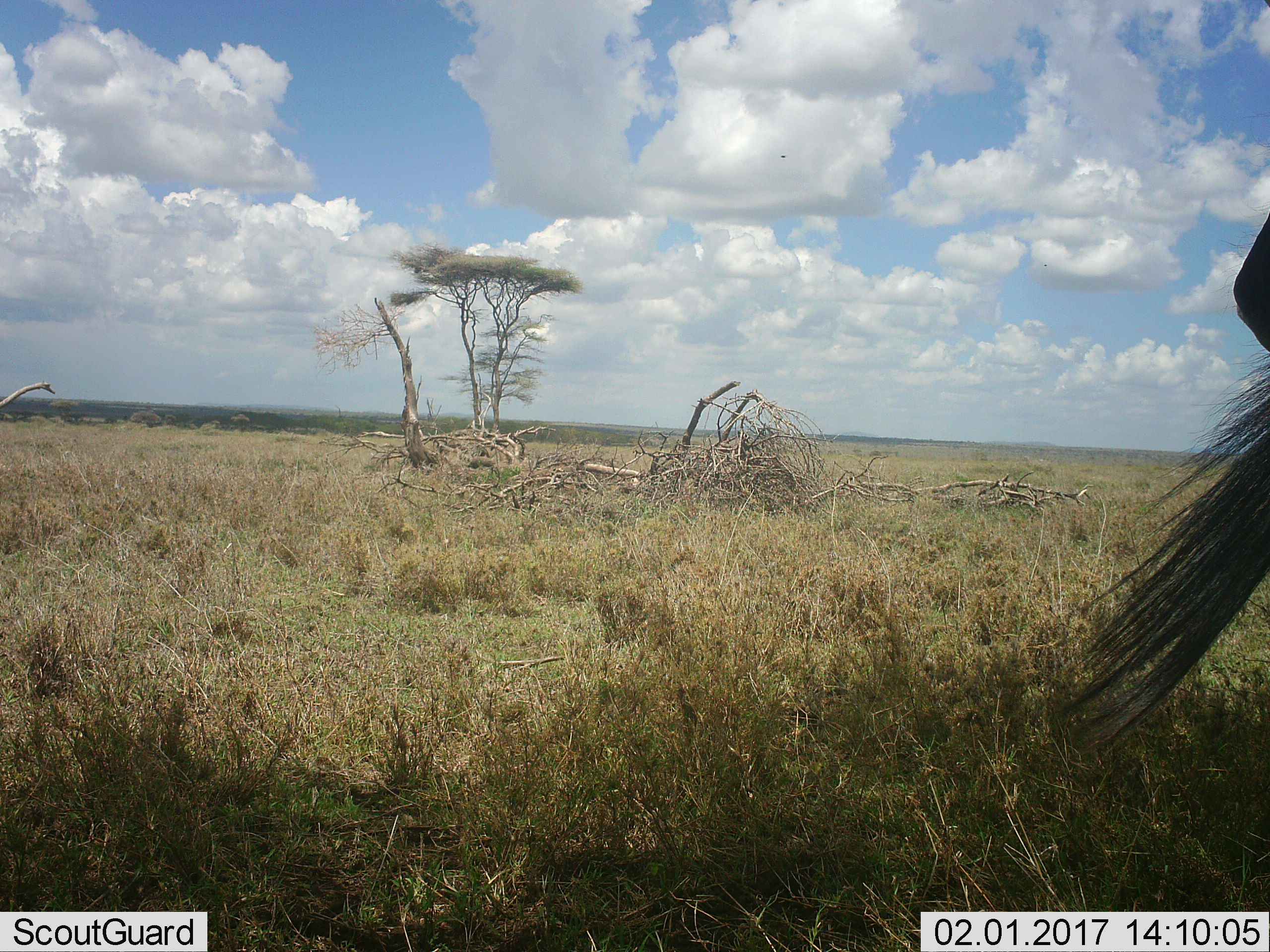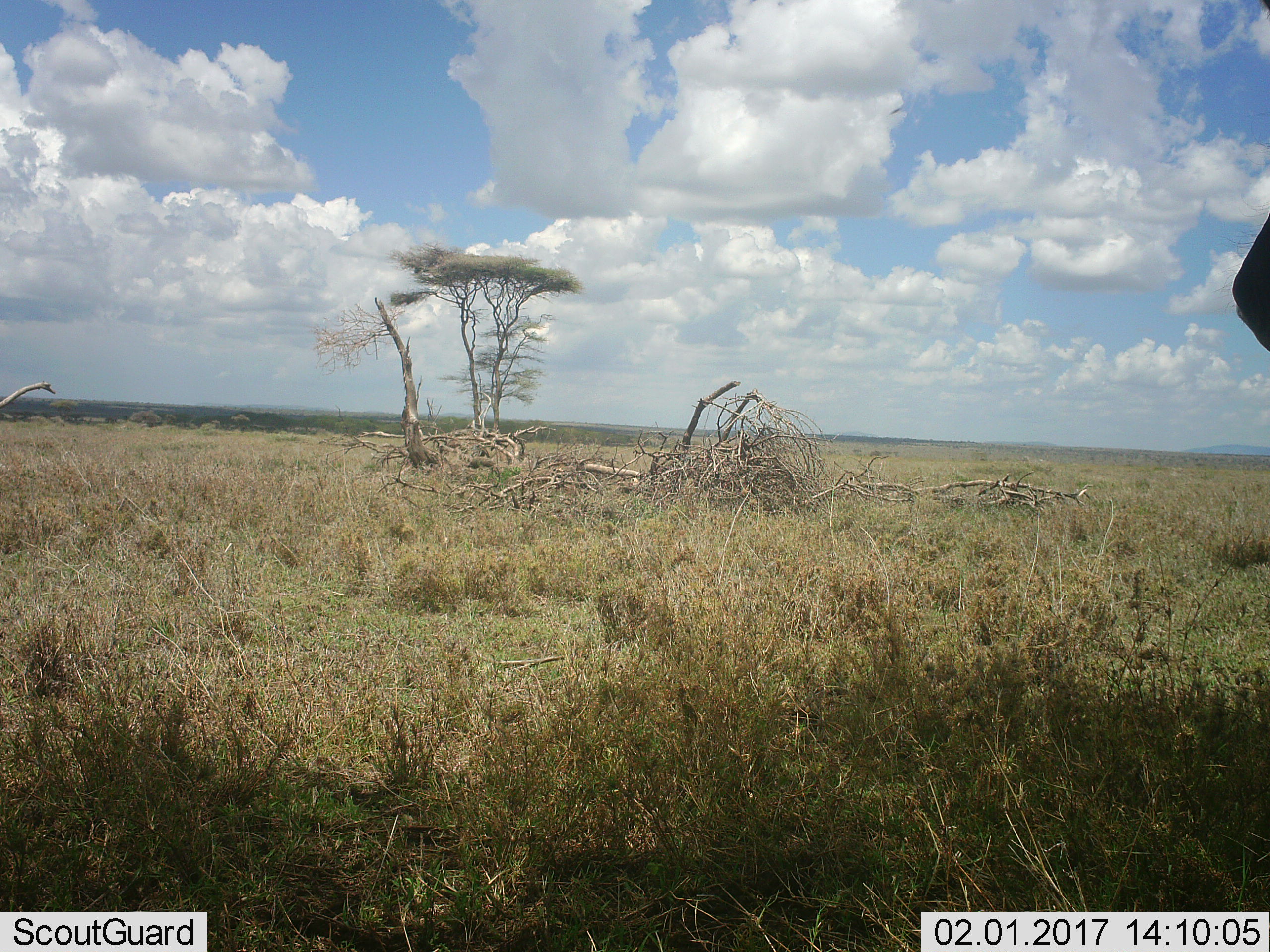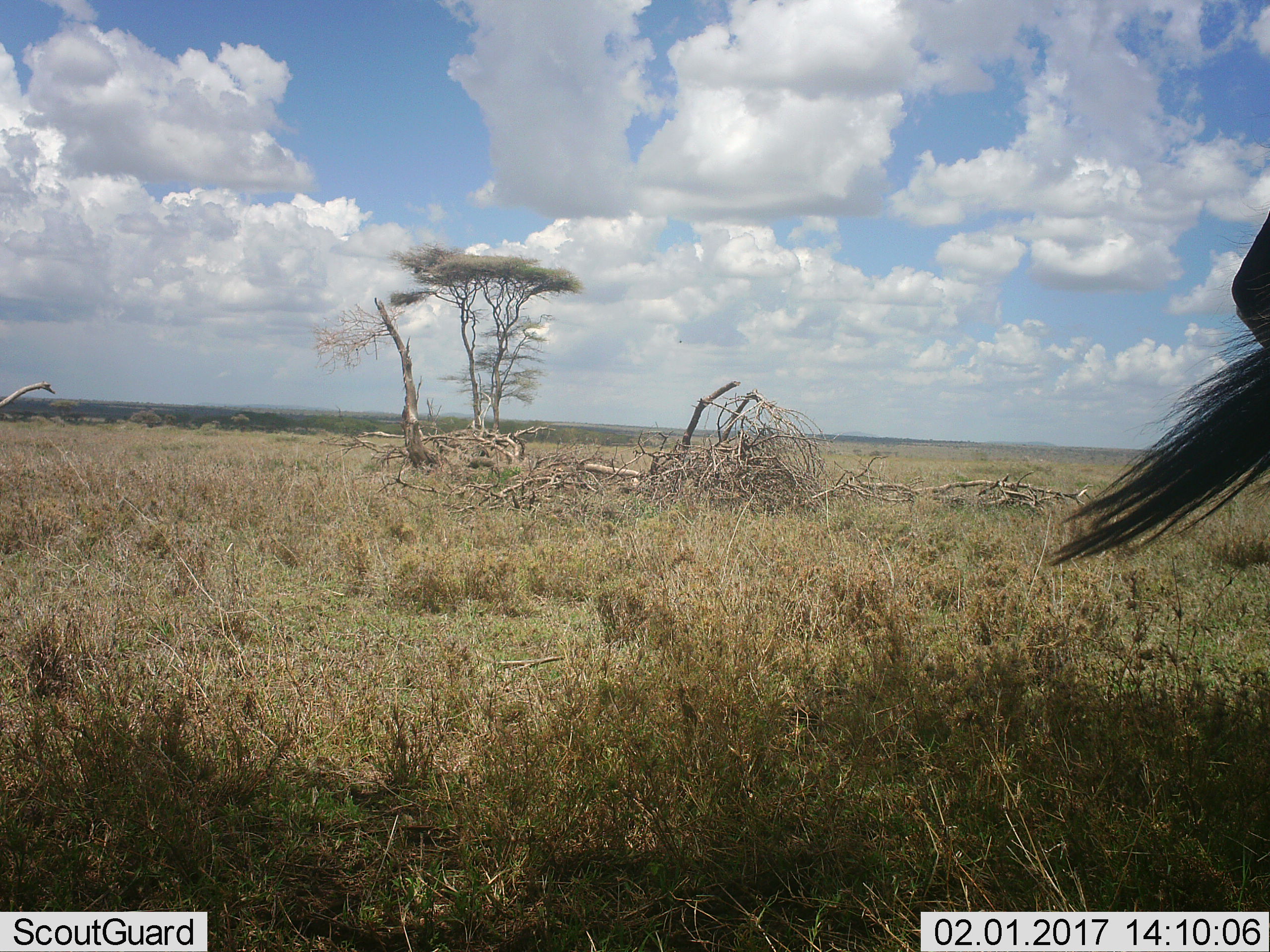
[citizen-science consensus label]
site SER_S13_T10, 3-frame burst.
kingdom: Animalia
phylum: Chordata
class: Mammalia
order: Artiodactyla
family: Bovidae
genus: Connochaetes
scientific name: Connochaetes taurinus taurinus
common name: blue wildebeest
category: wildebeestblue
Wildebeestblue (blue wildebeest) (Connochaetes taurinus taurinus), count 1. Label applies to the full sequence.